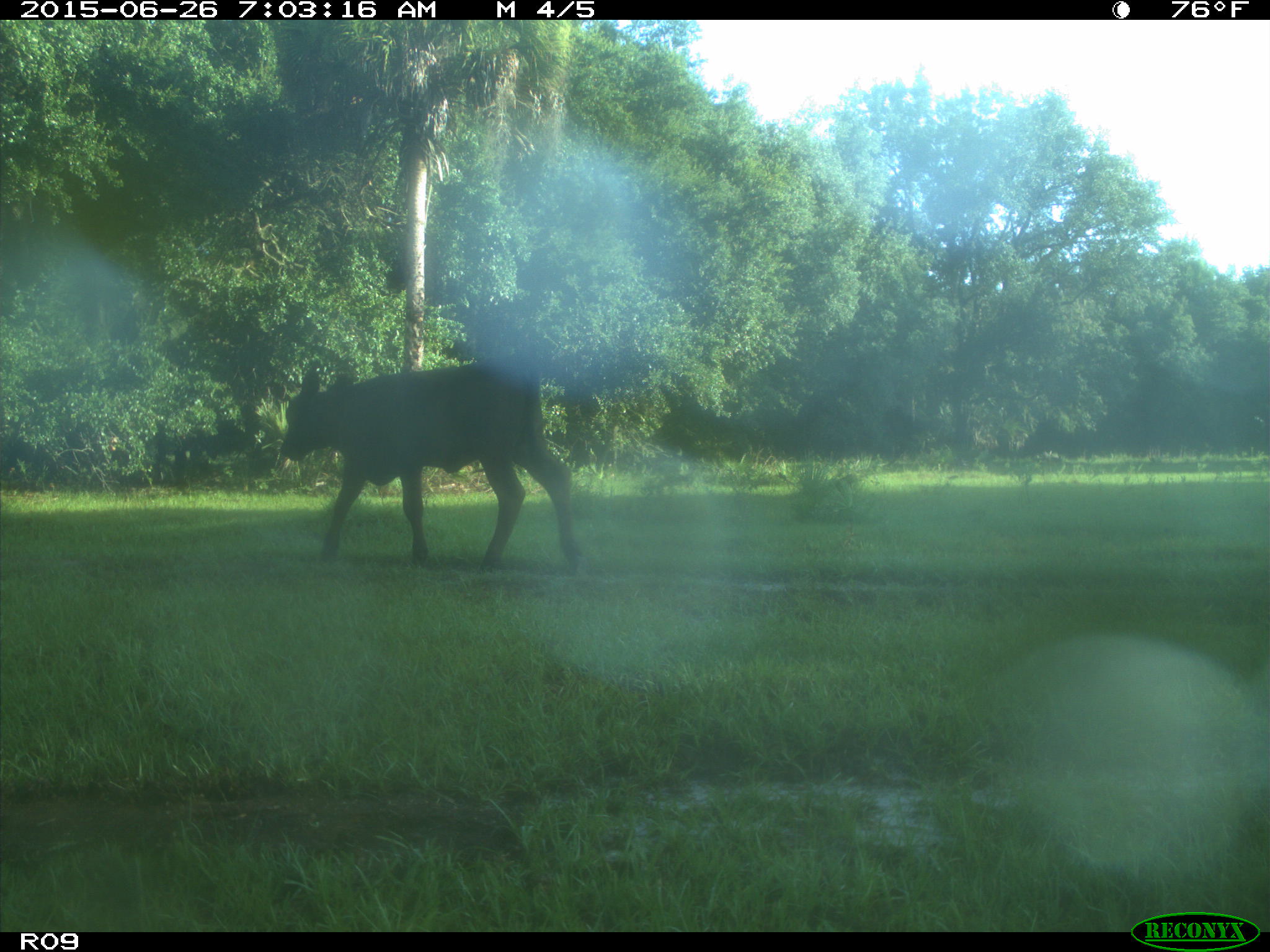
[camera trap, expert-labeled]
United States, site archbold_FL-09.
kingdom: Animalia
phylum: Chordata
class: Mammalia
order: Artiodactyla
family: Bovidae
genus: Bos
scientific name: Bos taurus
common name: domestic cow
Bos taurus (domestic cow).